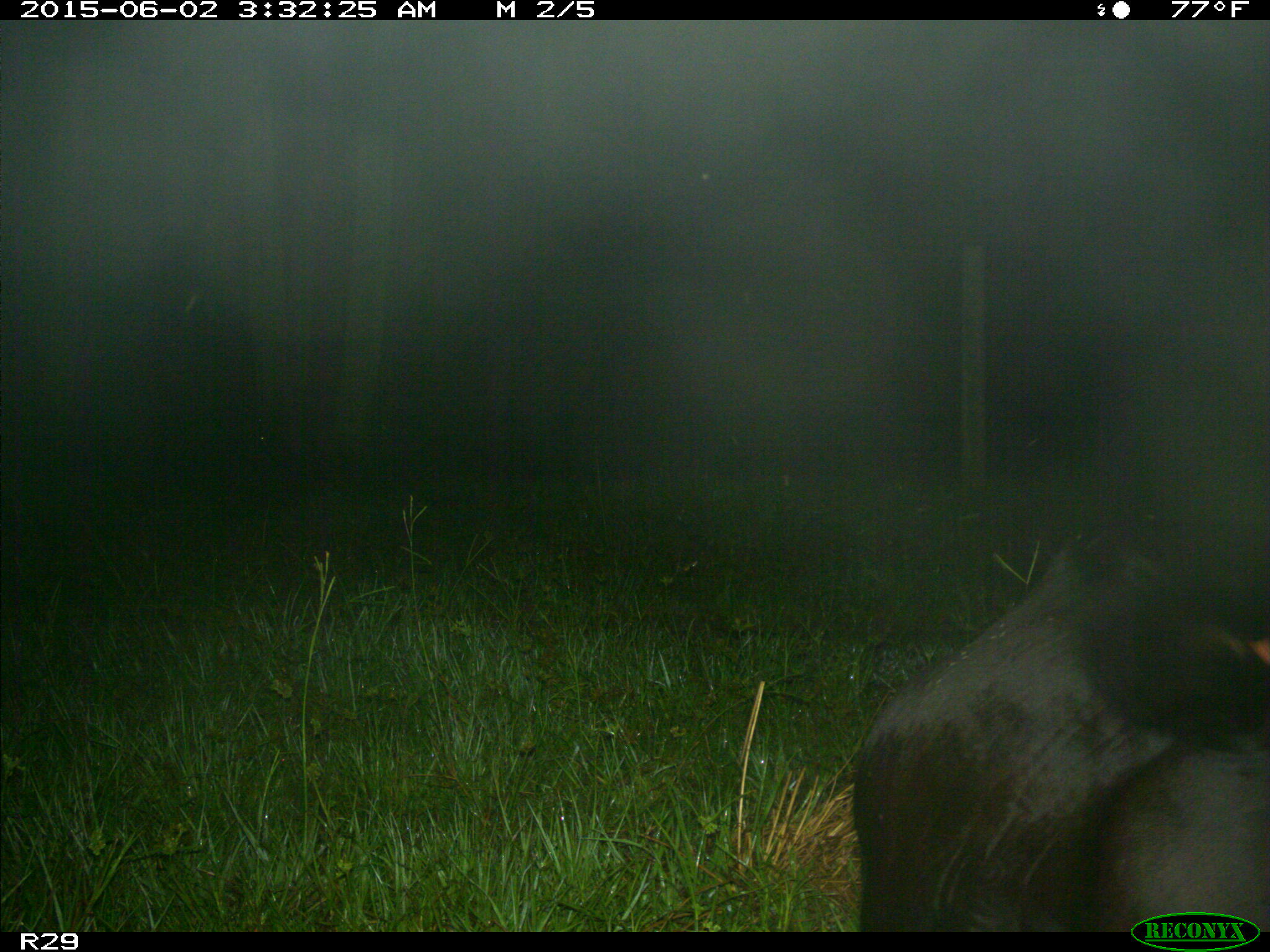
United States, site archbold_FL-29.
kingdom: Animalia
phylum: Chordata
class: Mammalia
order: Artiodactyla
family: Bovidae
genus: Bos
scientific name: Bos taurus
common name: domestic cow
Bos taurus (domestic cow).